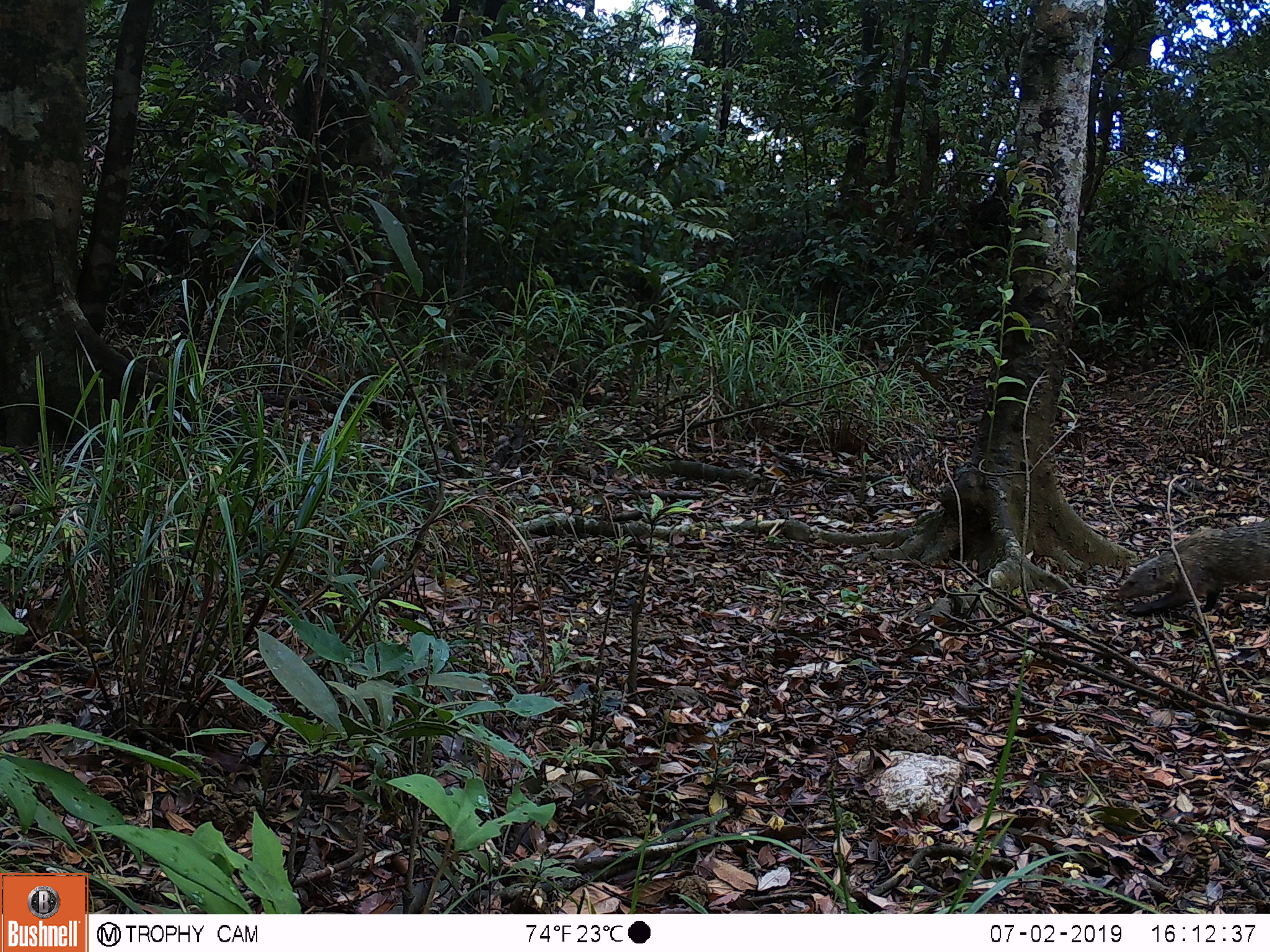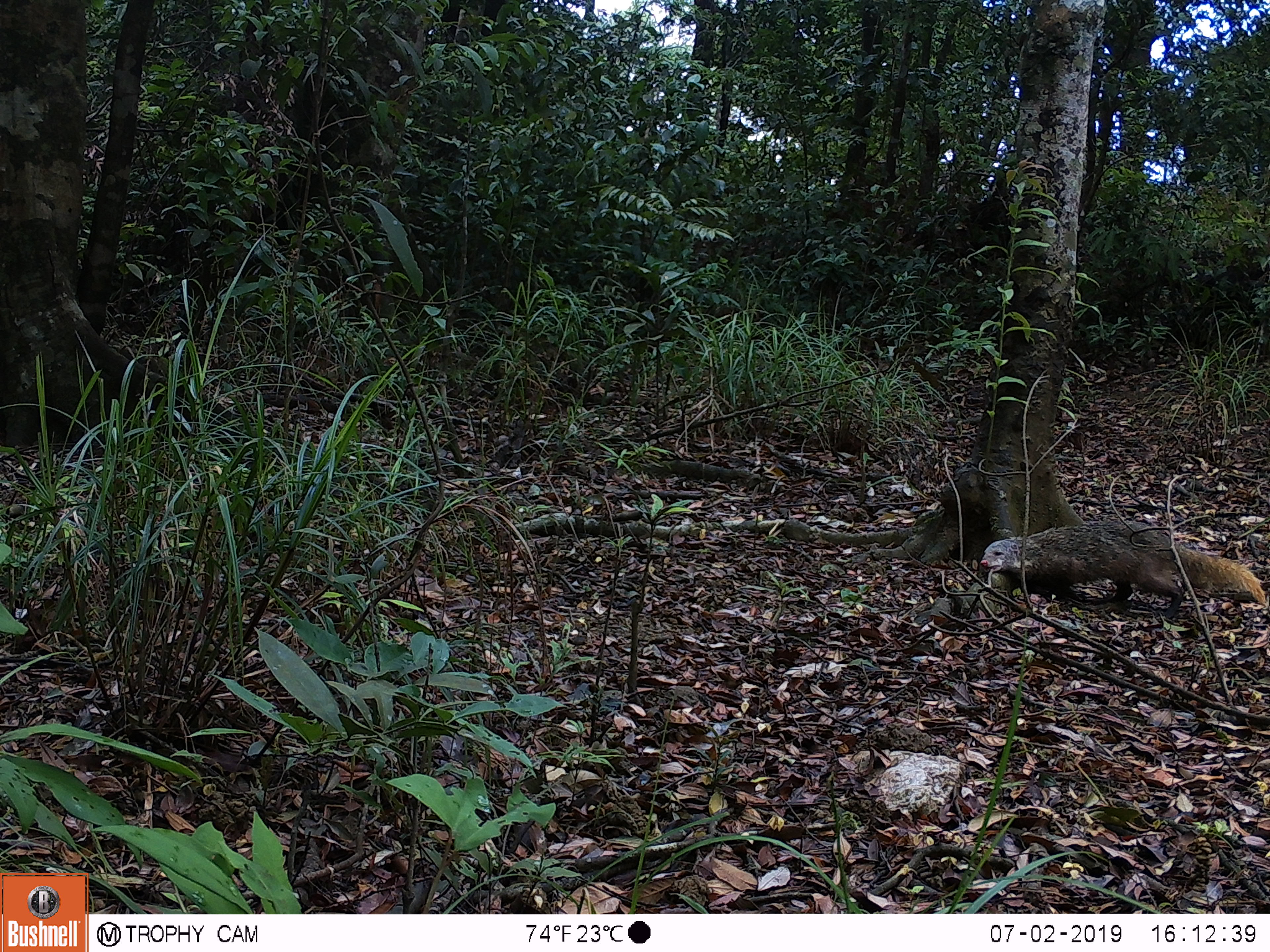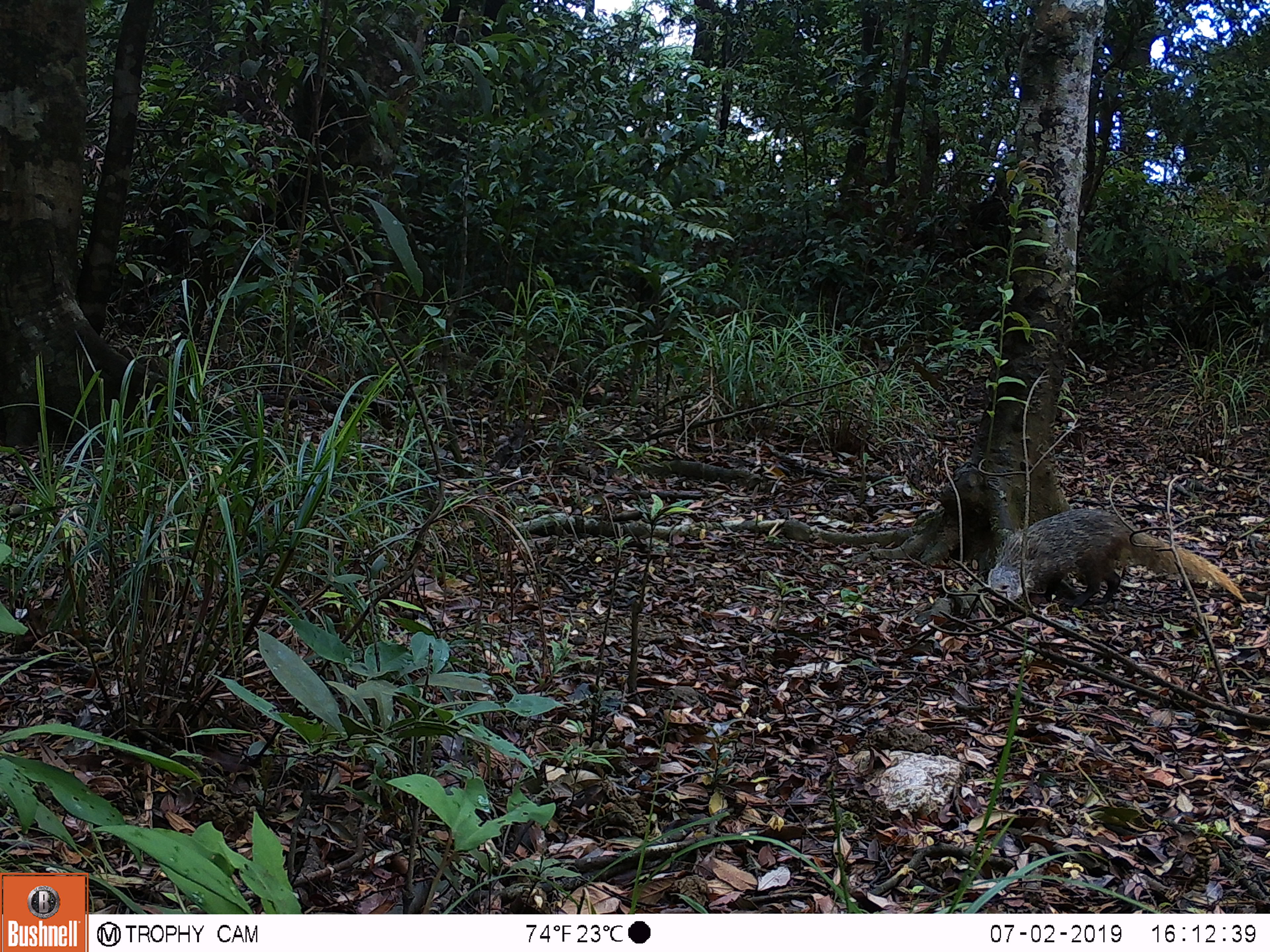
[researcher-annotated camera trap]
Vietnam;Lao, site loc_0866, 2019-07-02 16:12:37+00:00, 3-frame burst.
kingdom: Animalia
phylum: Chordata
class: Mammalia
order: Carnivora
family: Herpestidae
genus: Urva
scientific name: Urva urva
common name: crab-eating mongoose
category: crab eating mongoose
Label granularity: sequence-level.